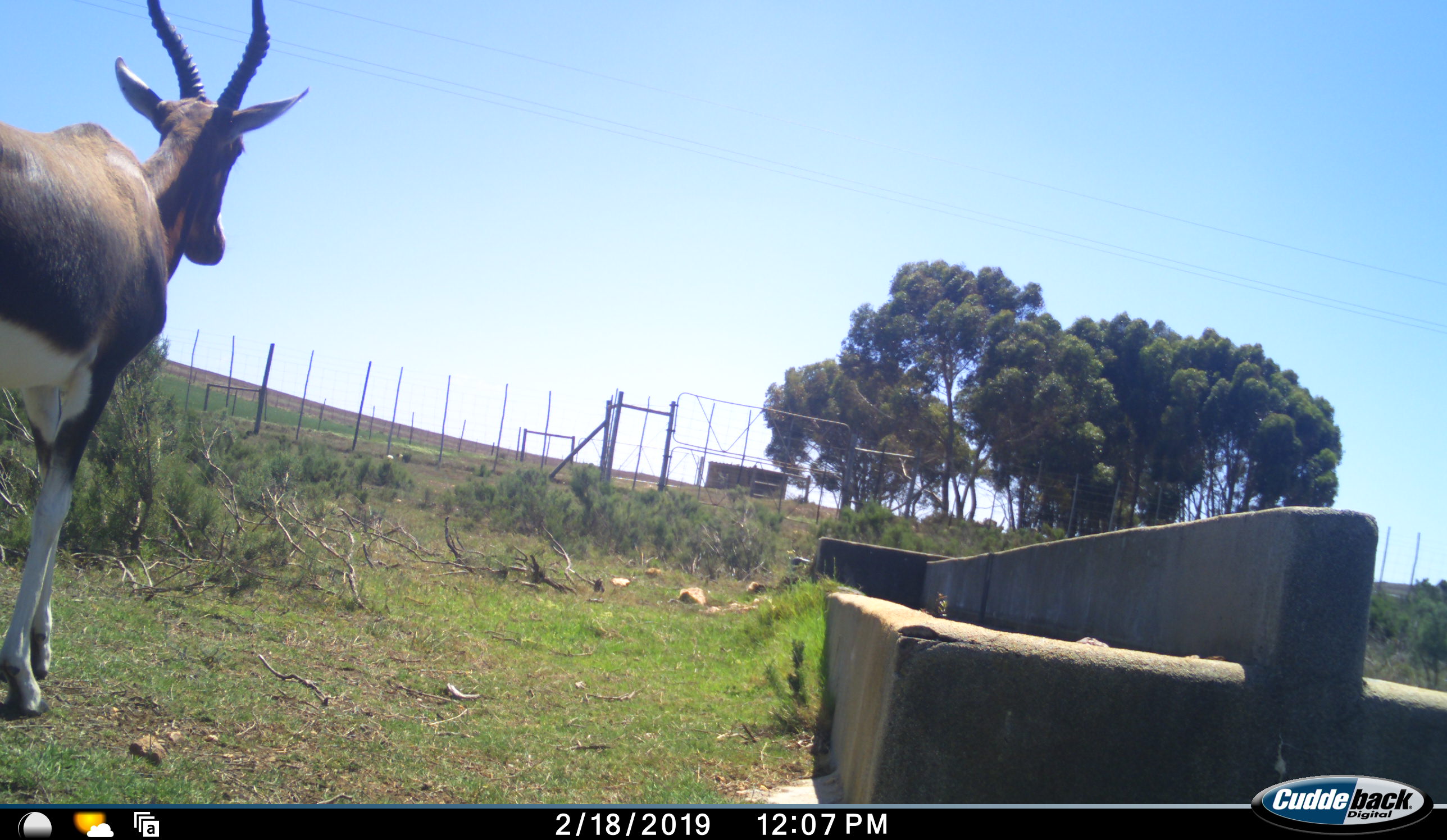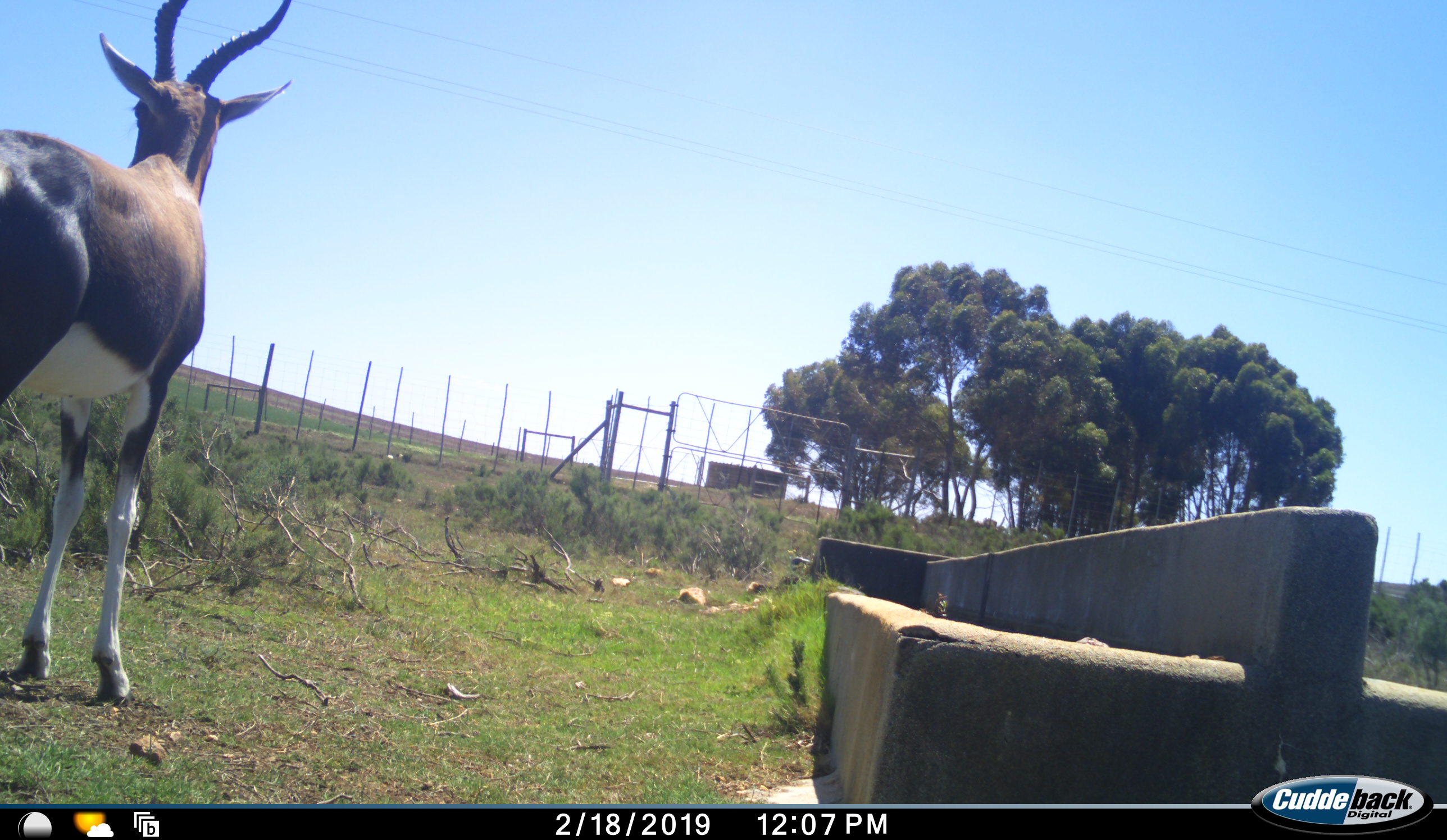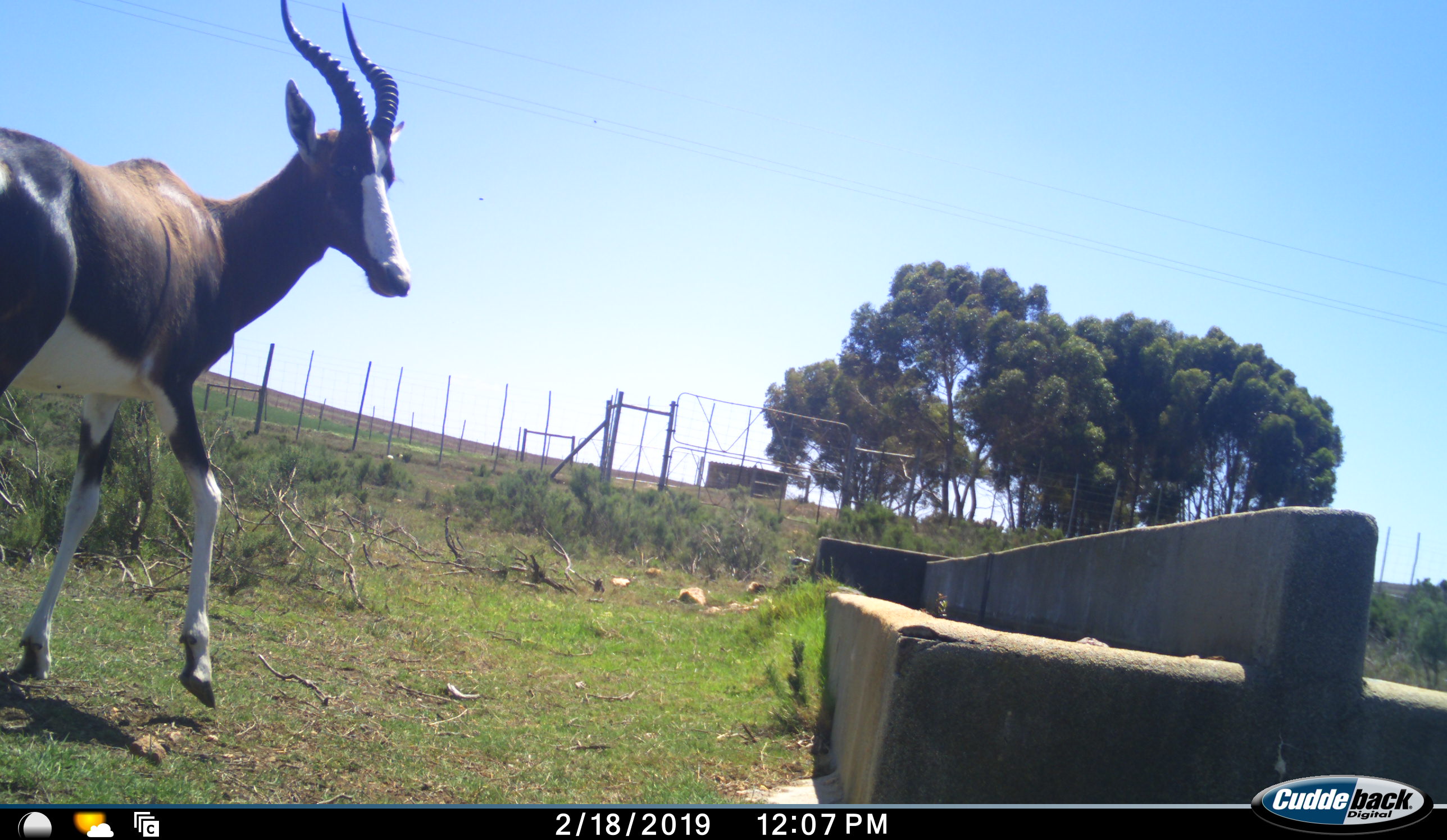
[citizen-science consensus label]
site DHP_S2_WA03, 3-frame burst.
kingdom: Animalia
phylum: Chordata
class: Mammalia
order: Artiodactyla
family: Bovidae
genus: Damaliscus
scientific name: Damaliscus pygargus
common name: bontebok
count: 1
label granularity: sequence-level